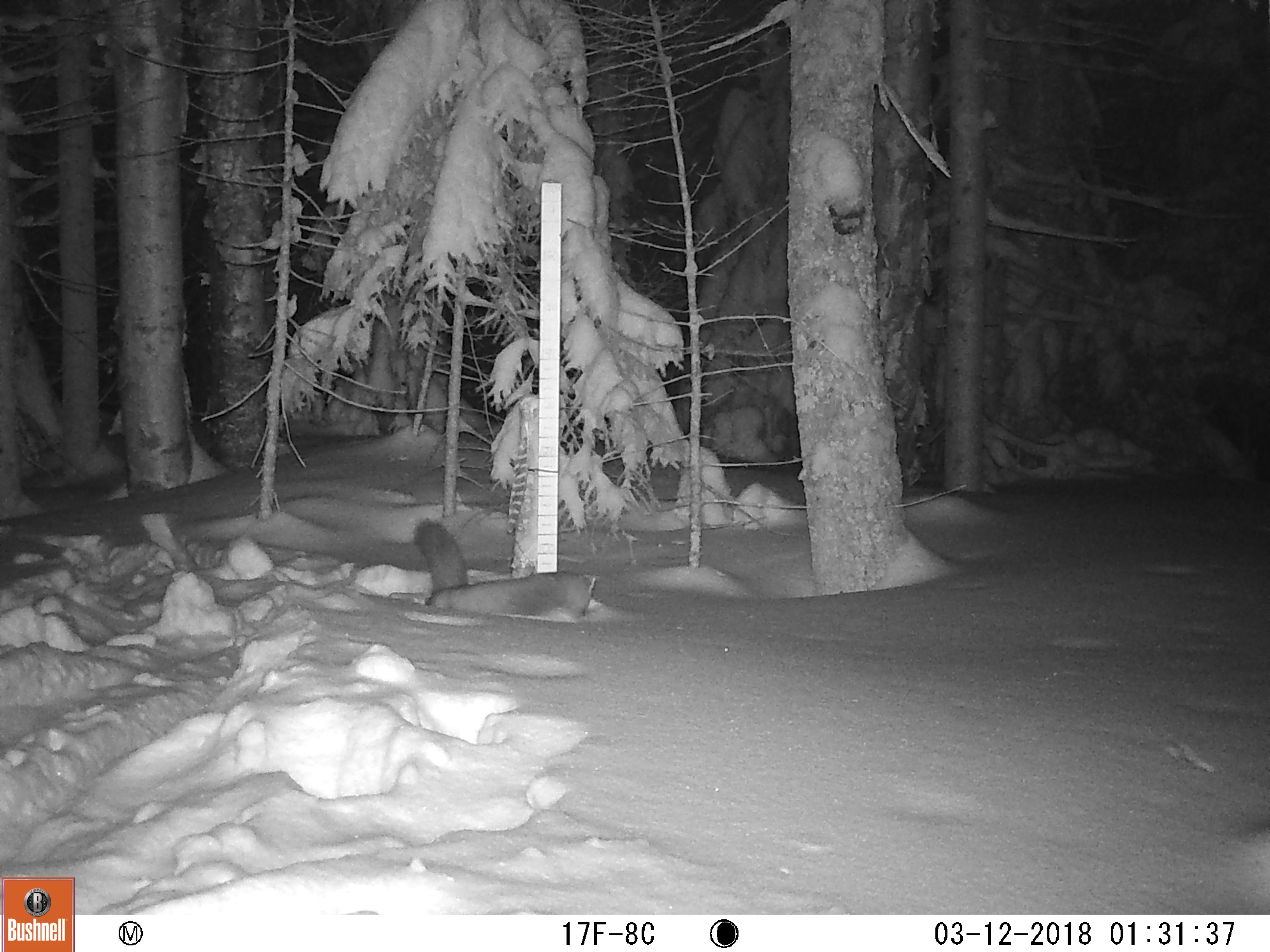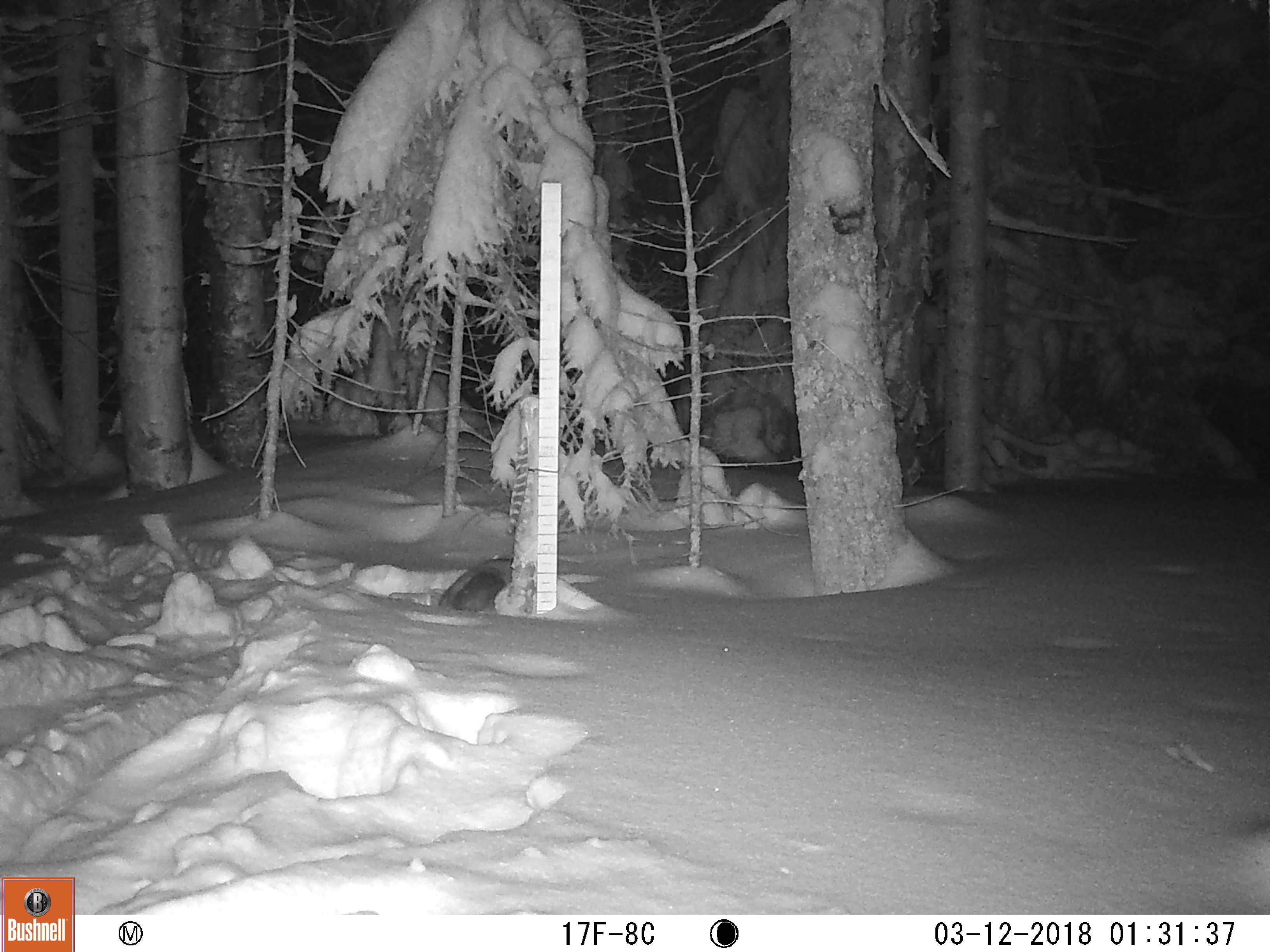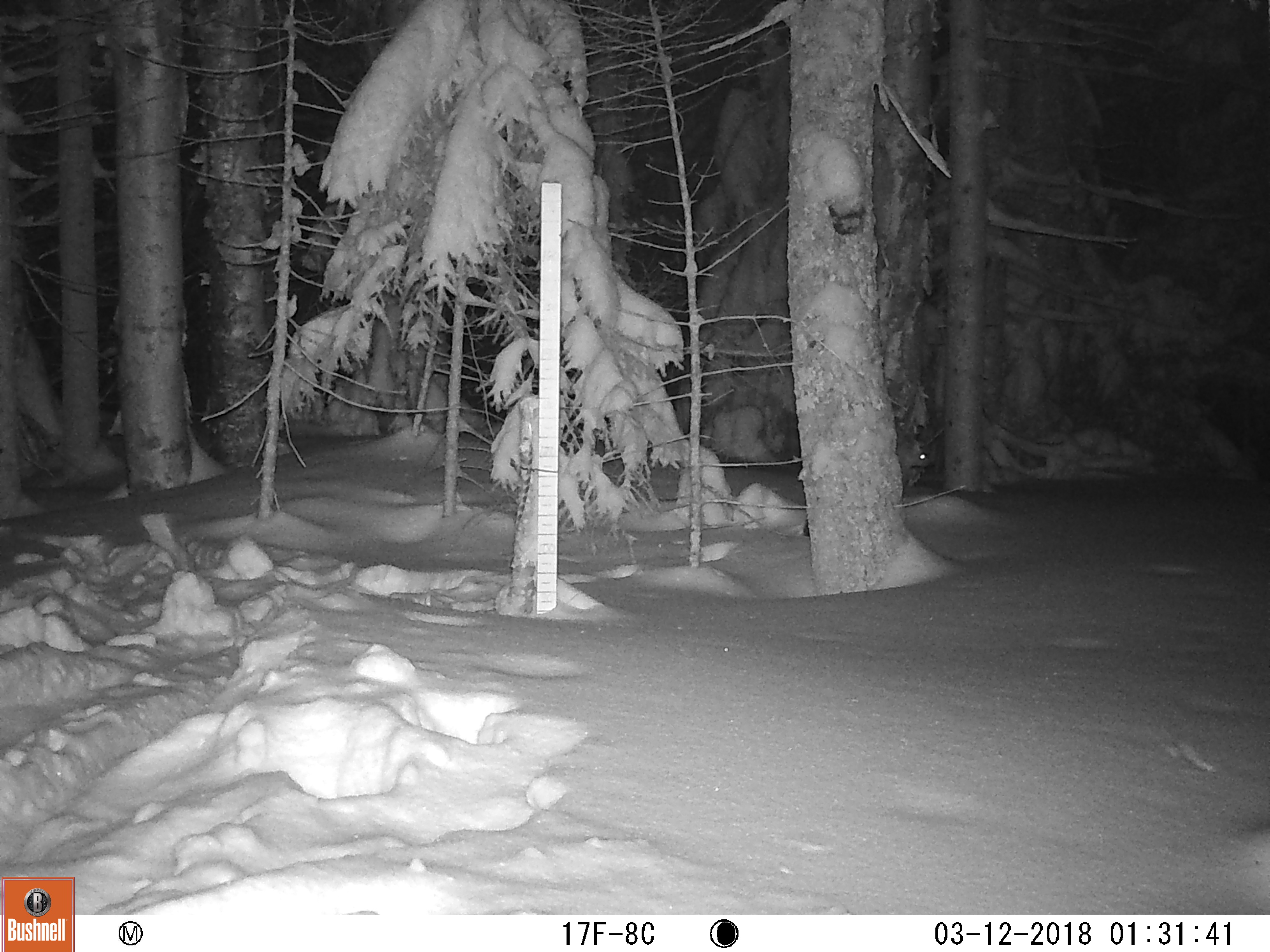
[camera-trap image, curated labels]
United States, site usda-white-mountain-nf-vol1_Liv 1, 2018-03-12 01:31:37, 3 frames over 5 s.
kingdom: Animalia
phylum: Chordata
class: Mammalia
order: Carnivora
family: Mustelidae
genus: Martes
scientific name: Martes americana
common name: american marten